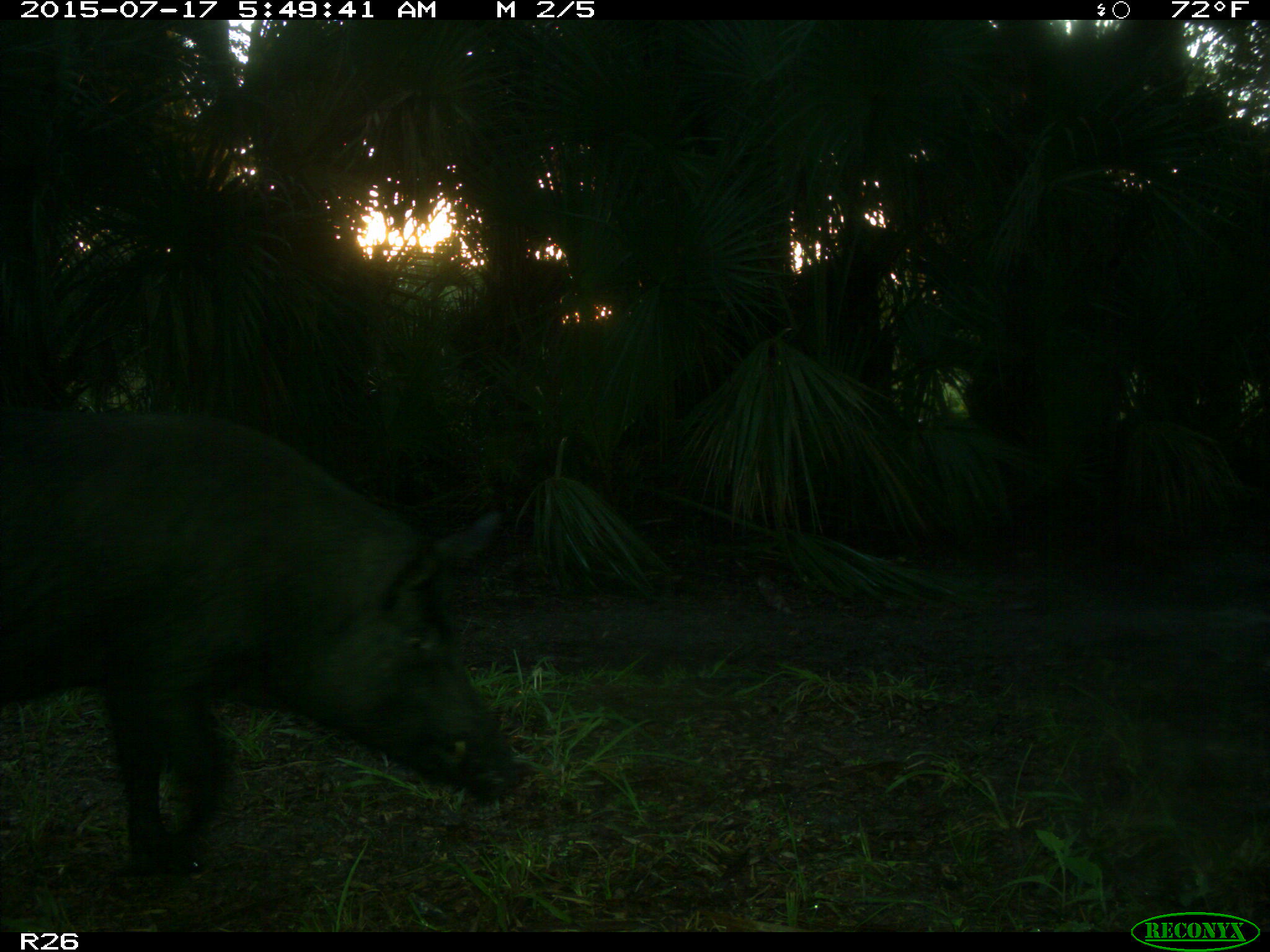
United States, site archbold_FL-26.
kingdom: Animalia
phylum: Chordata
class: Mammalia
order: Artiodactyla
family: Suidae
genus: Sus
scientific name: Sus scrofa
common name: wild boar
Sus scrofa (wild boar).